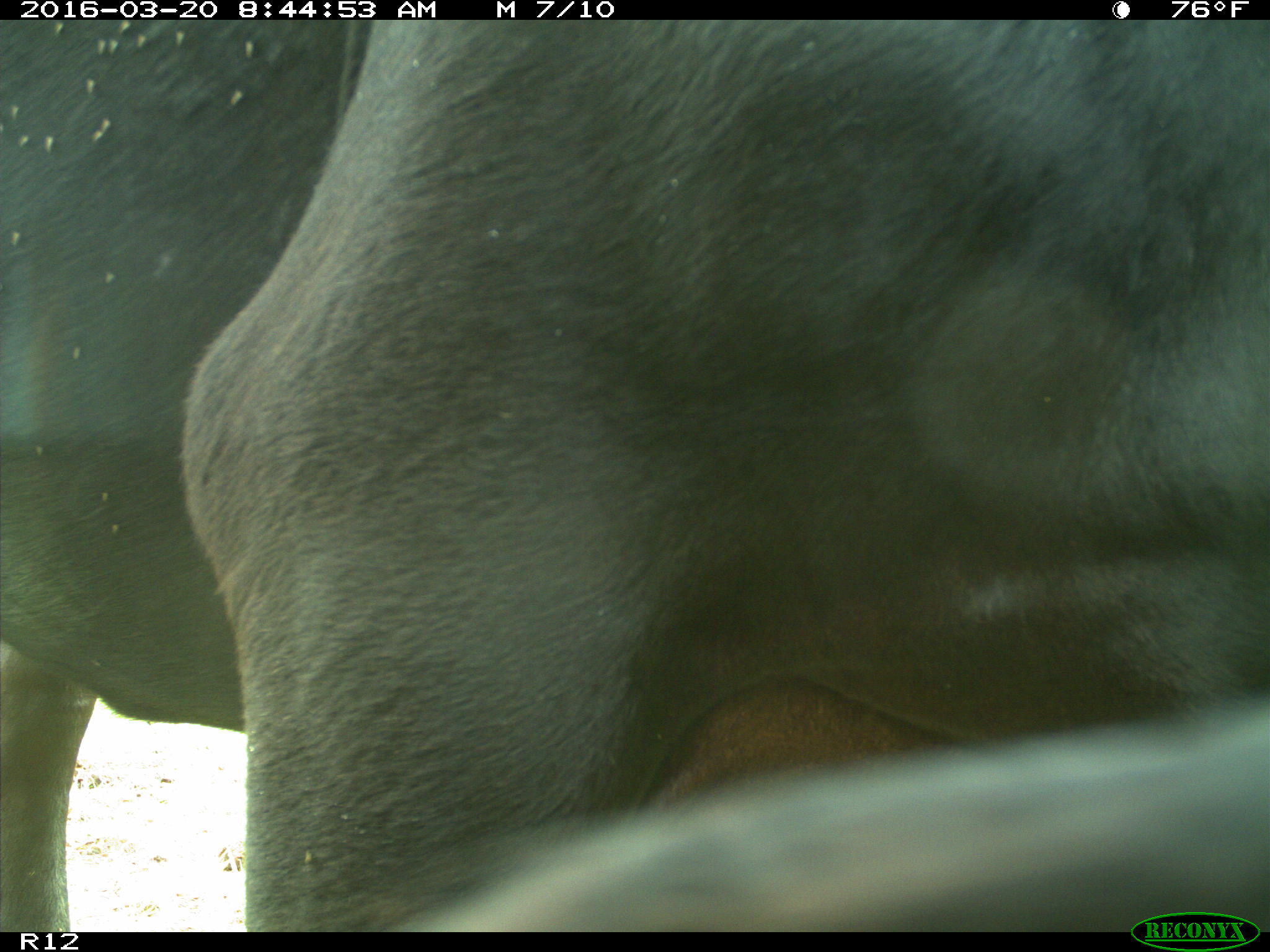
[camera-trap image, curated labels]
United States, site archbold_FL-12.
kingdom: Animalia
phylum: Chordata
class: Mammalia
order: Artiodactyla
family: Bovidae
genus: Bos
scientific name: Bos taurus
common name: domestic cow